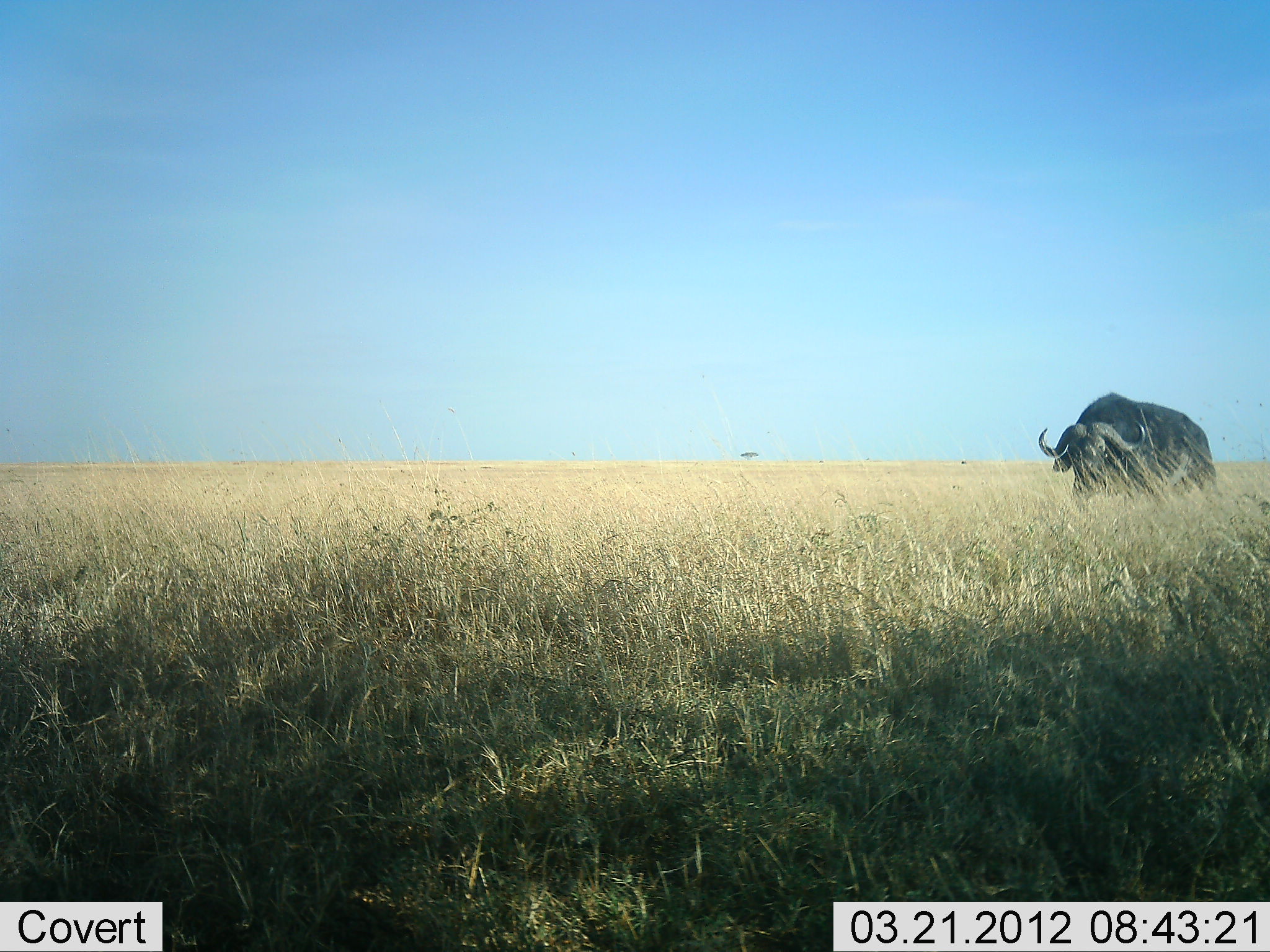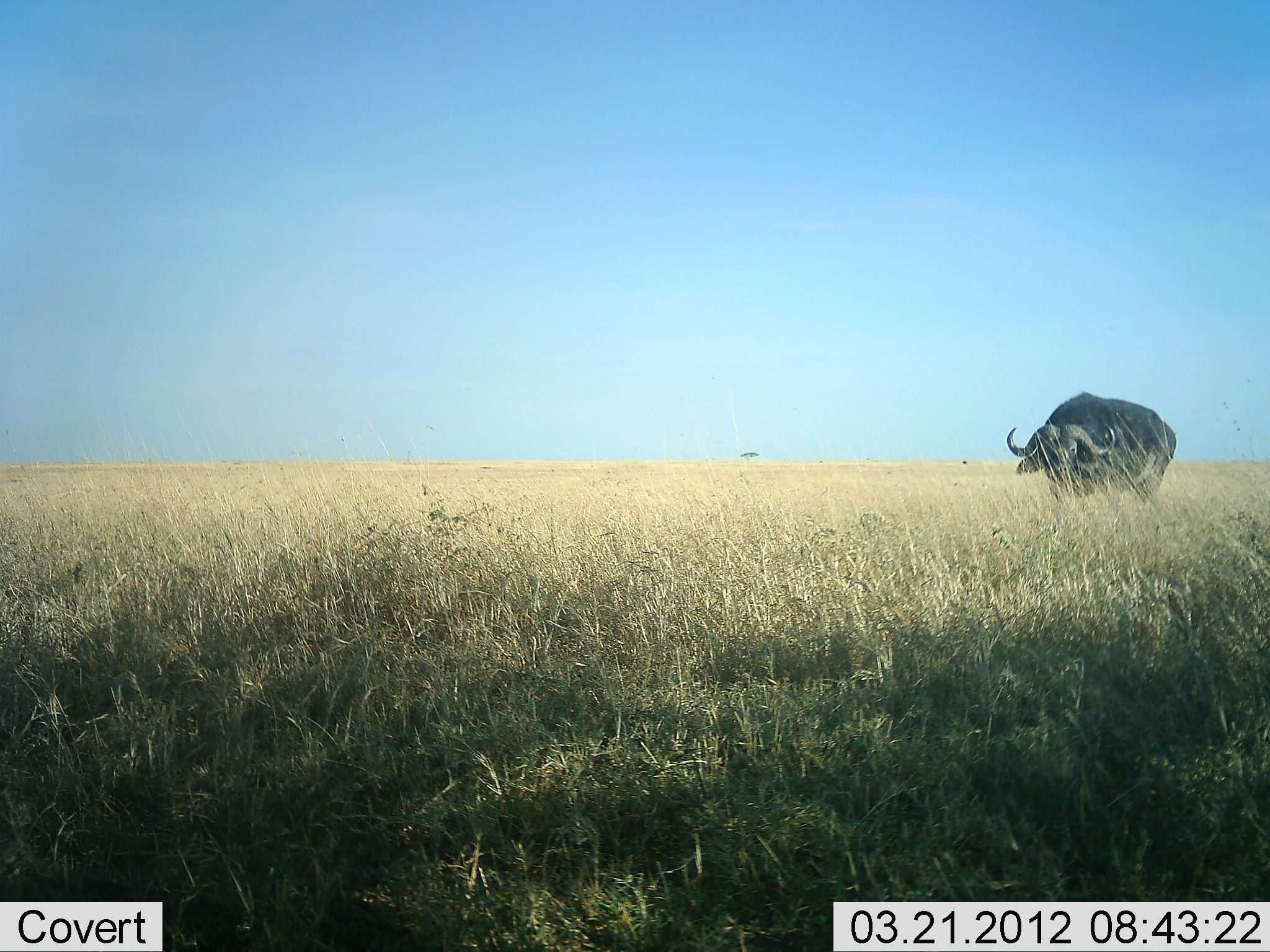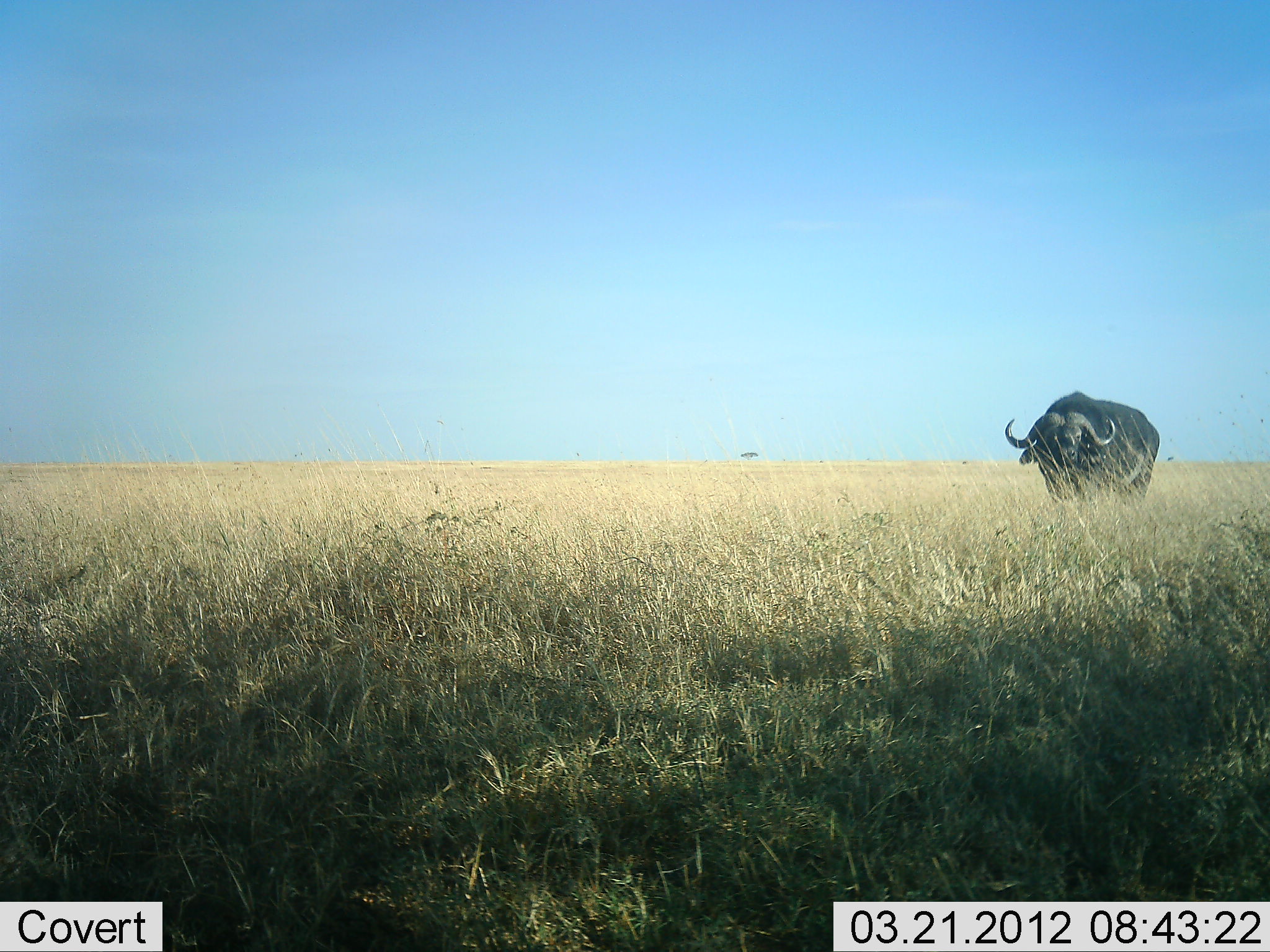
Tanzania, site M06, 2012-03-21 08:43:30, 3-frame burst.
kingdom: Animalia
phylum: Chordata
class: Mammalia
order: Artiodactyla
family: Bovidae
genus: Syncerus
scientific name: Syncerus caffer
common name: cape buffalo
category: buffalo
Buffalo (cape buffalo) (Syncerus caffer), count 1. Behavior (volunteer vote fractions): standing 25%, resting 0%, moving 70%, interacting 0%. Young present (vote fraction): 0%. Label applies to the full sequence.